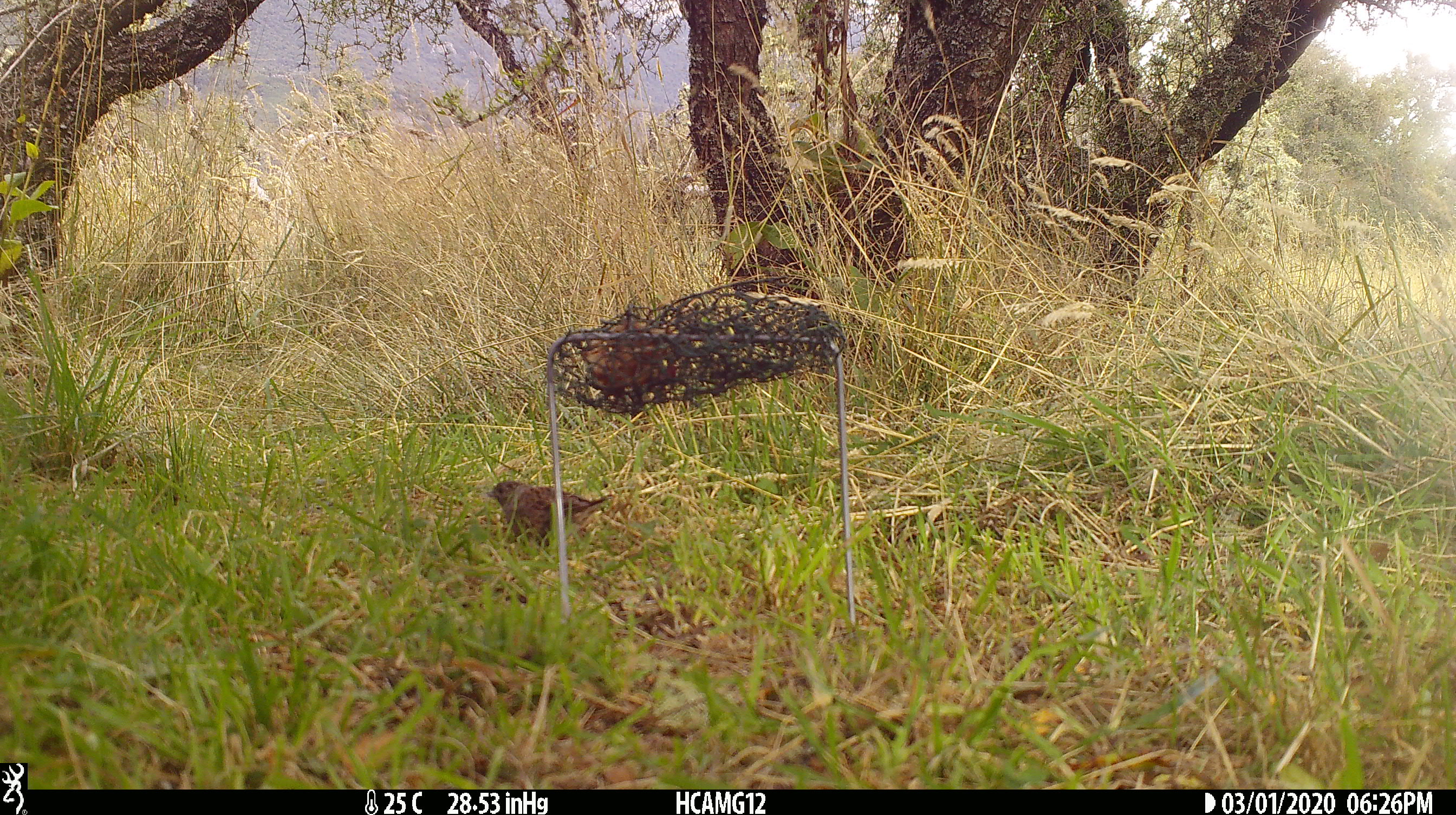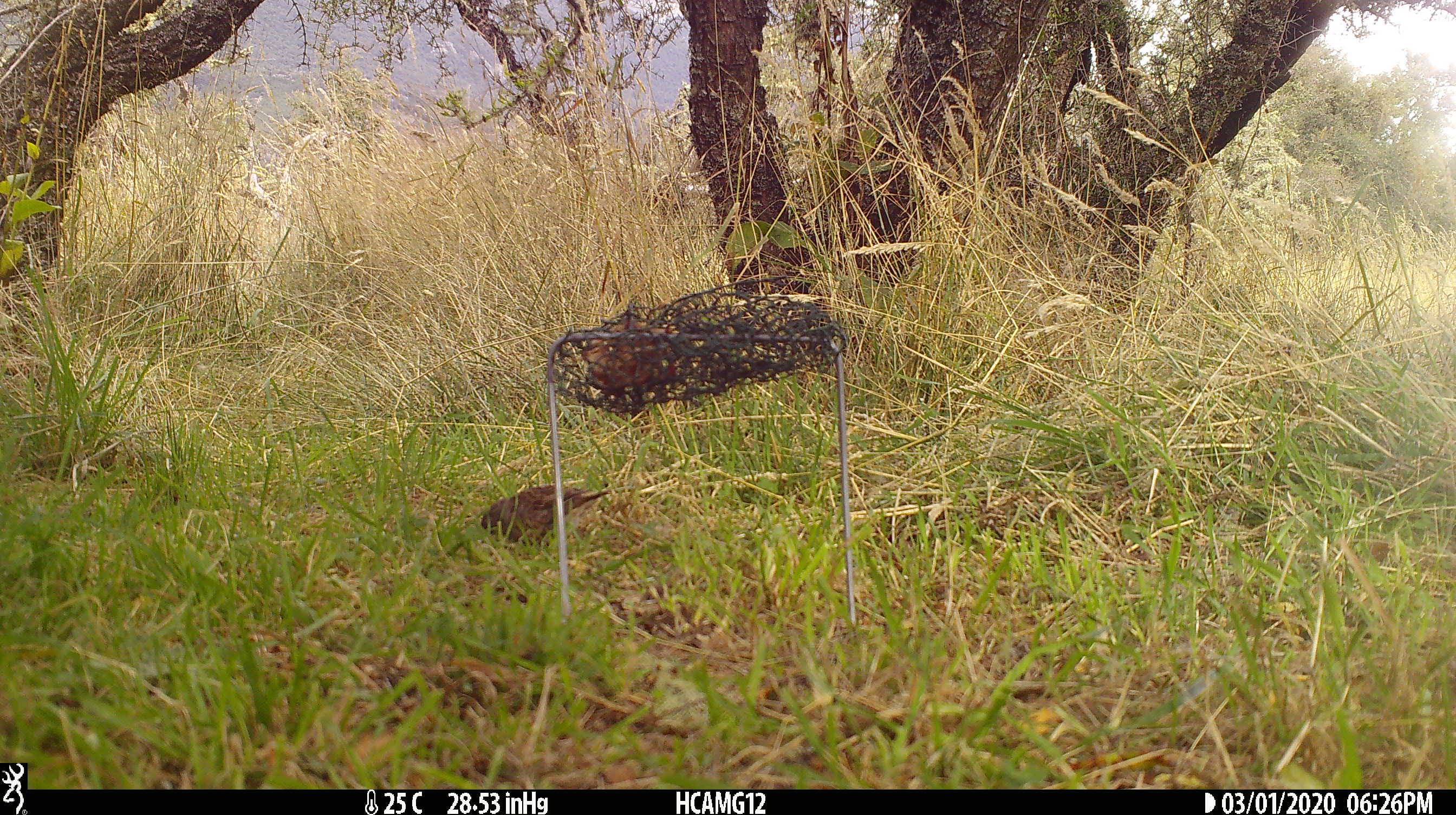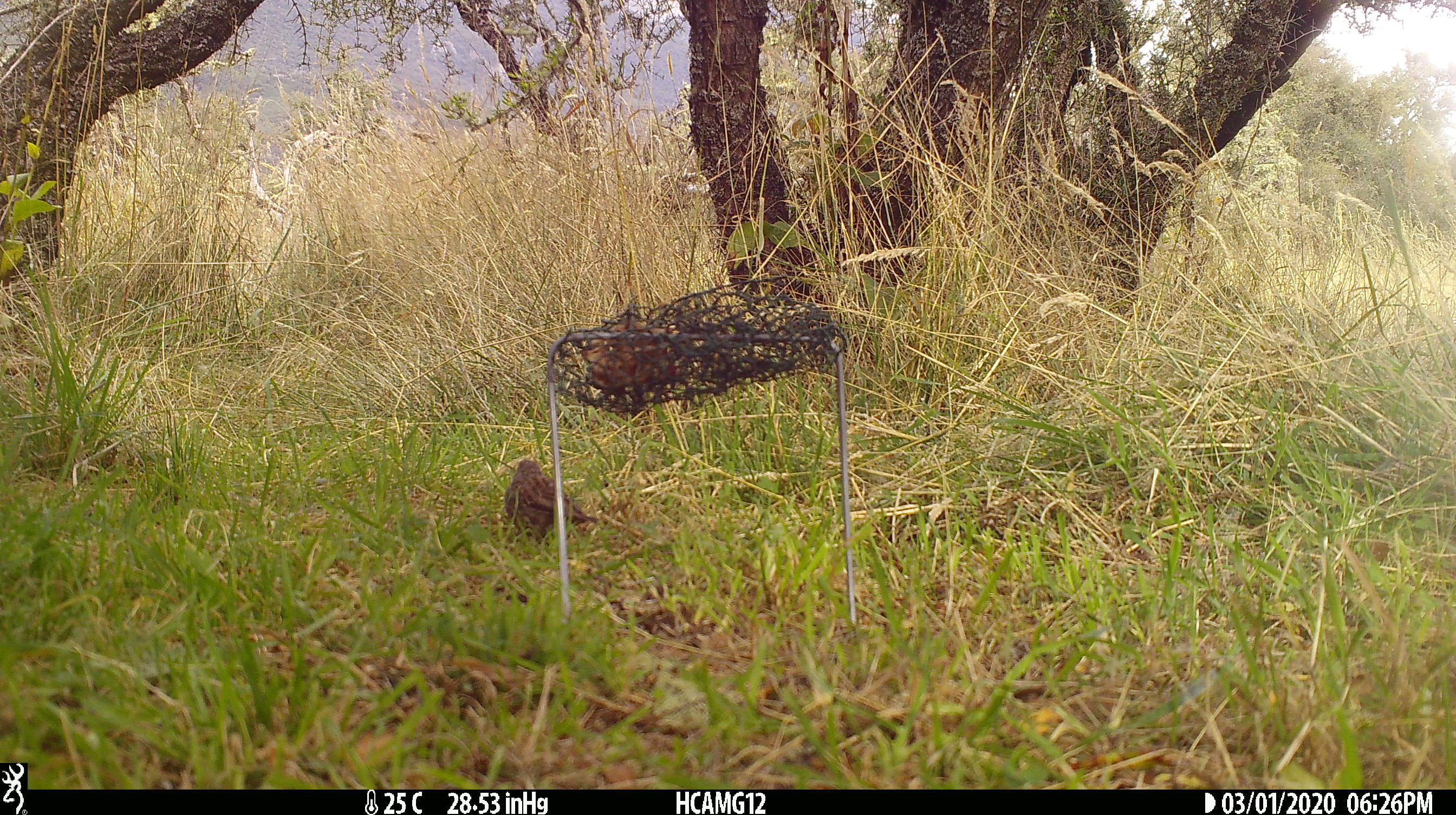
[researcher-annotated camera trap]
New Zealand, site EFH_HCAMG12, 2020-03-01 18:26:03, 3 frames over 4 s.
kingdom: Animalia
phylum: Chordata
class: Aves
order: Passeriformes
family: Prunellidae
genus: Prunella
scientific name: Prunella modularis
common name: dunnock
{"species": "dunnock (Prunella modularis)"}